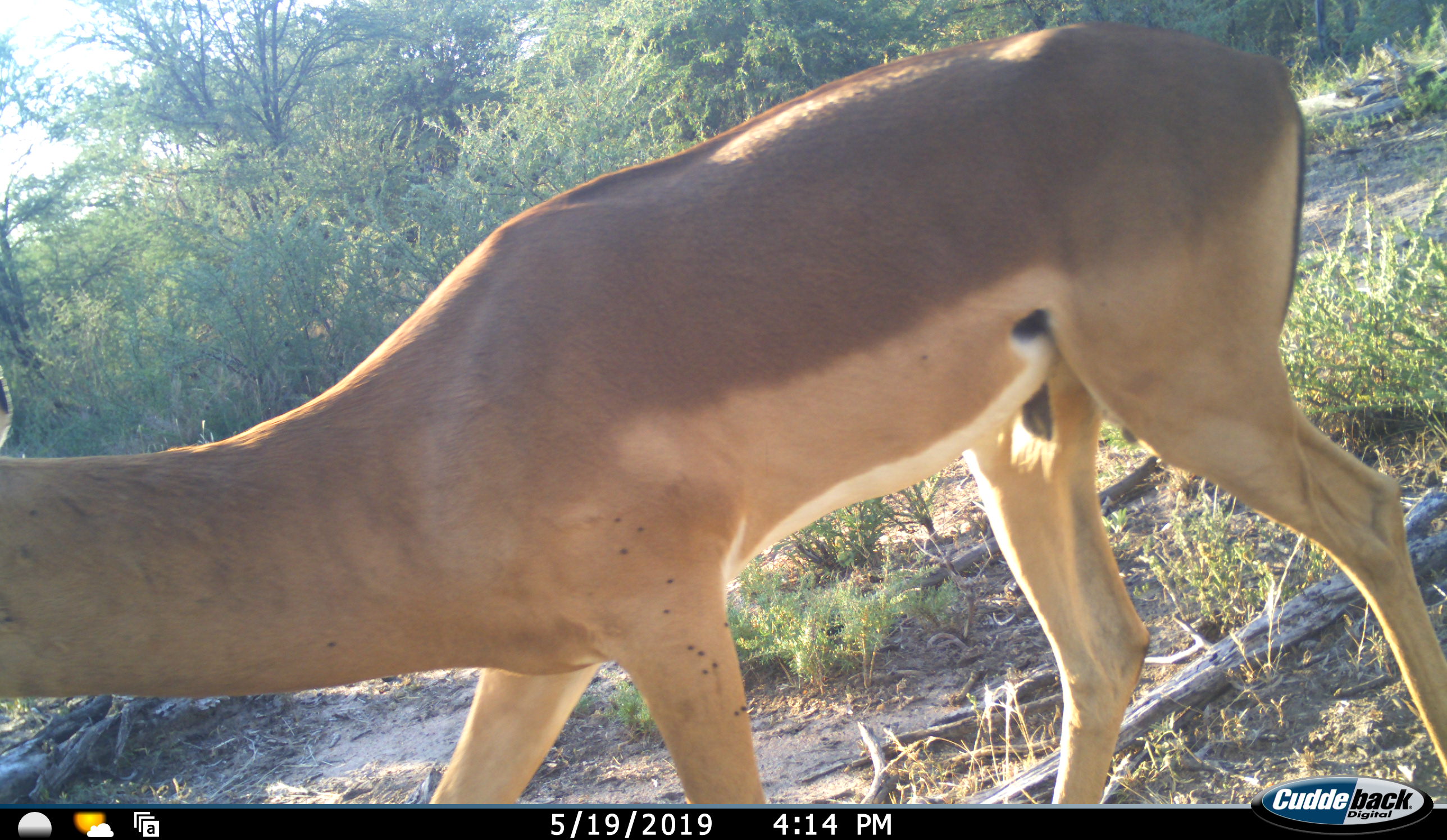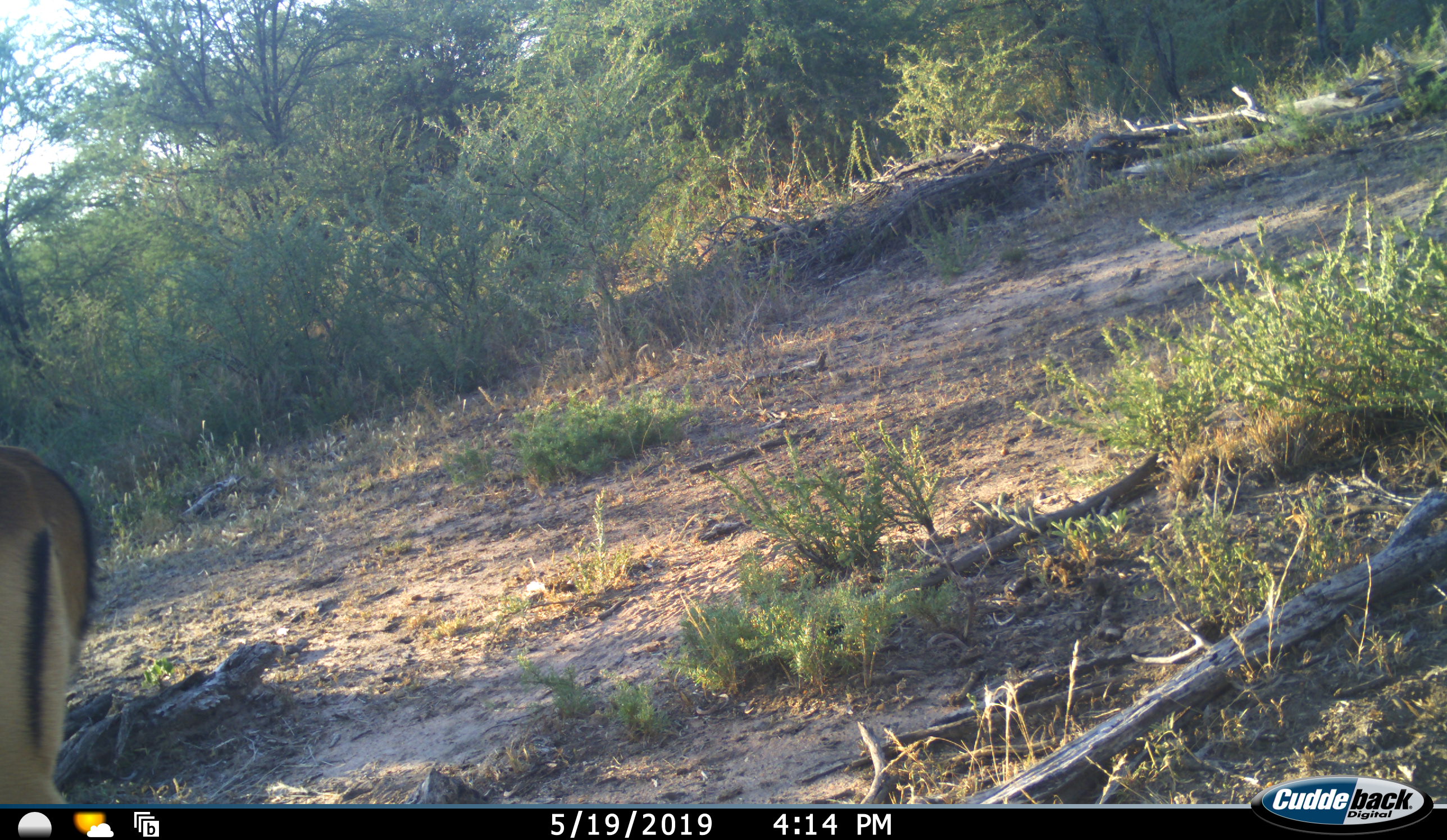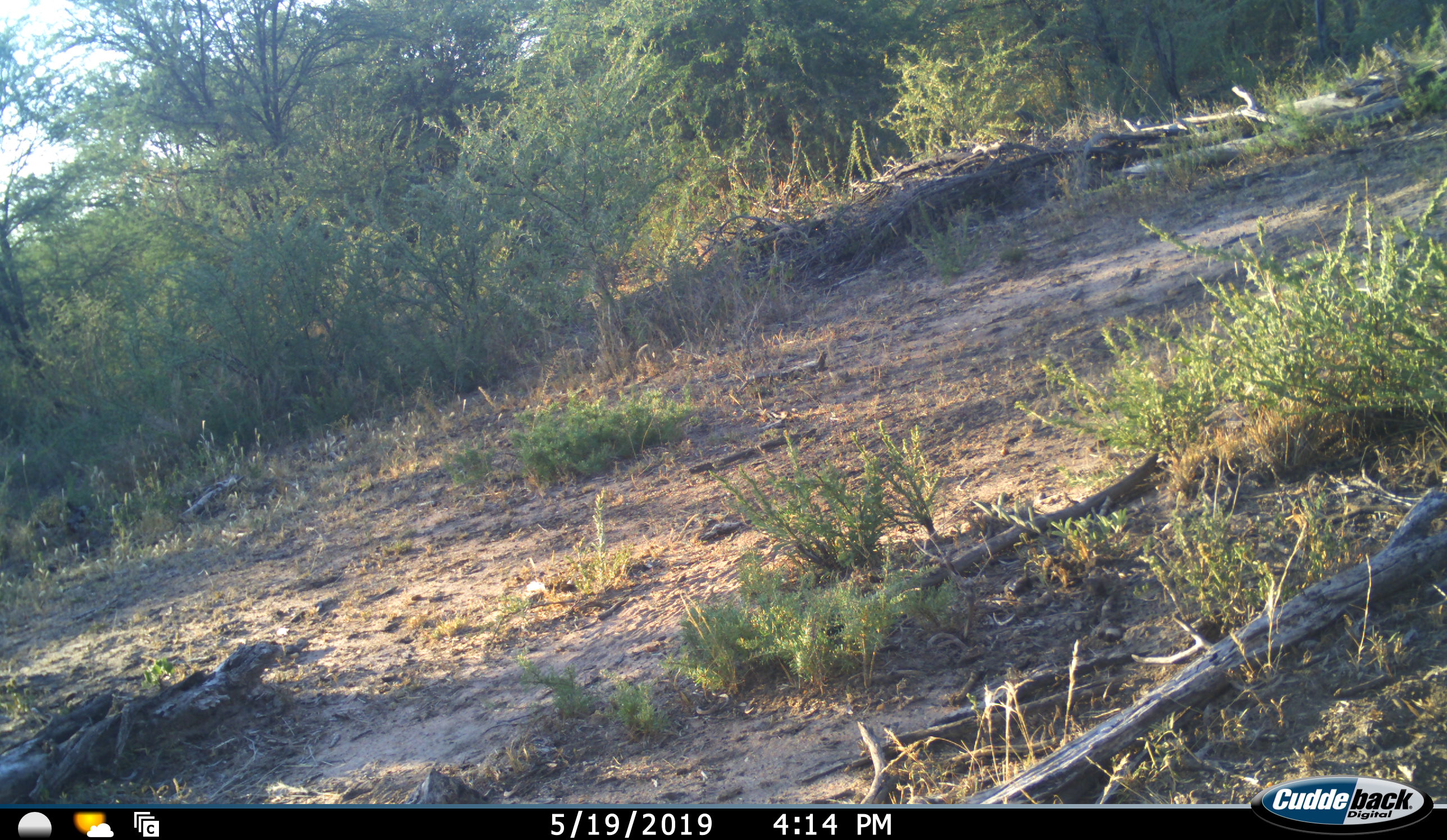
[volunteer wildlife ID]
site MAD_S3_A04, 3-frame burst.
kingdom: Animalia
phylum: Chordata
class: Mammalia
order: Artiodactyla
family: Bovidae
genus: Aepyceros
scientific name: Aepyceros melampus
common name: impala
Impala (Aepyceros melampus), count 1. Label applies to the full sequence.